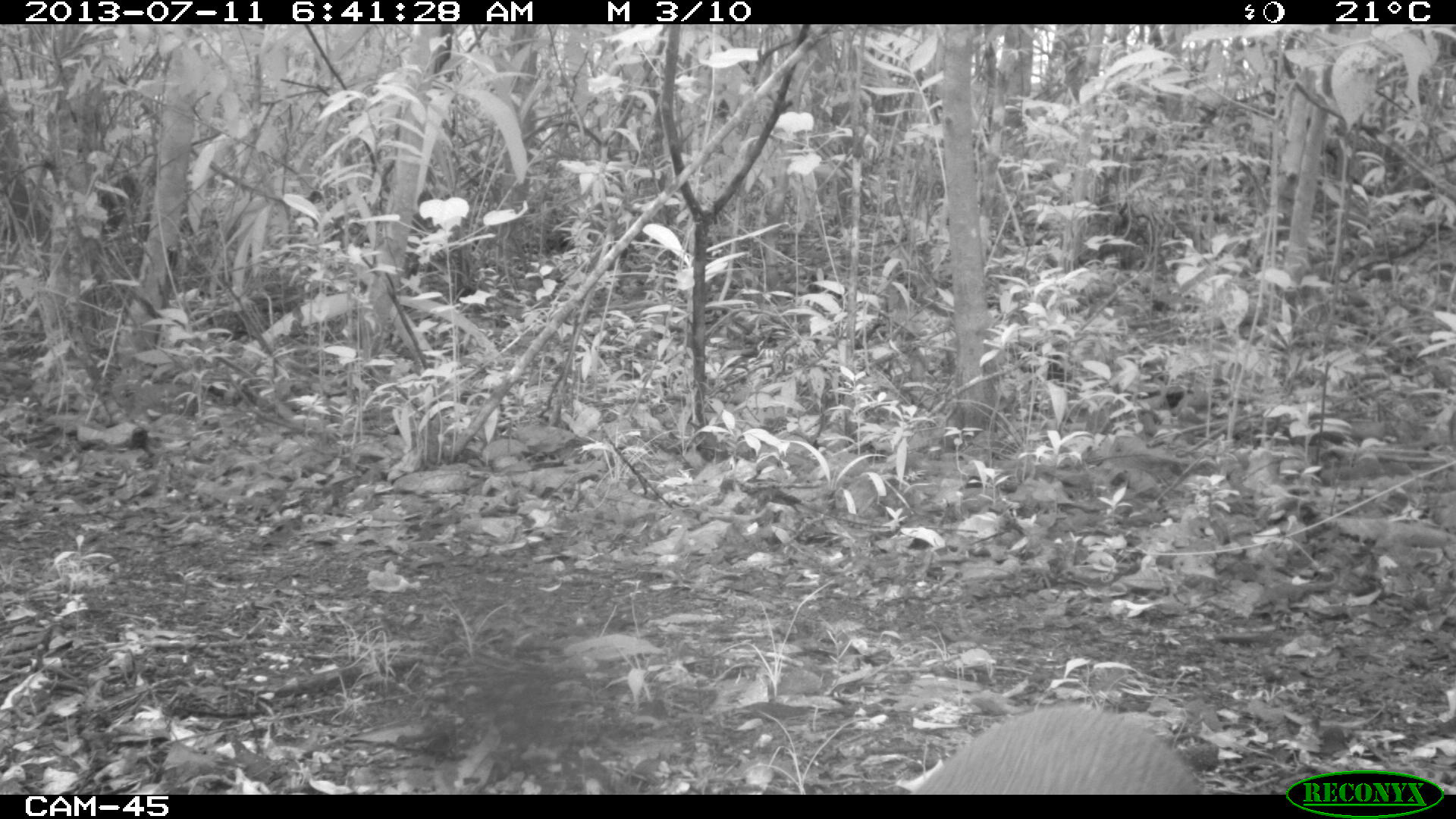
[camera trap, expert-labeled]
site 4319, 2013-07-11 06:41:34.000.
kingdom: Animalia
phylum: Chordata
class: Mammalia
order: Rodentia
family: Dasyproctidae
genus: Dasyprocta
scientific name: Dasyprocta punctata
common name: central american agouti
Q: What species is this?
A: Dasyprocta punctata (central american agouti).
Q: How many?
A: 1.